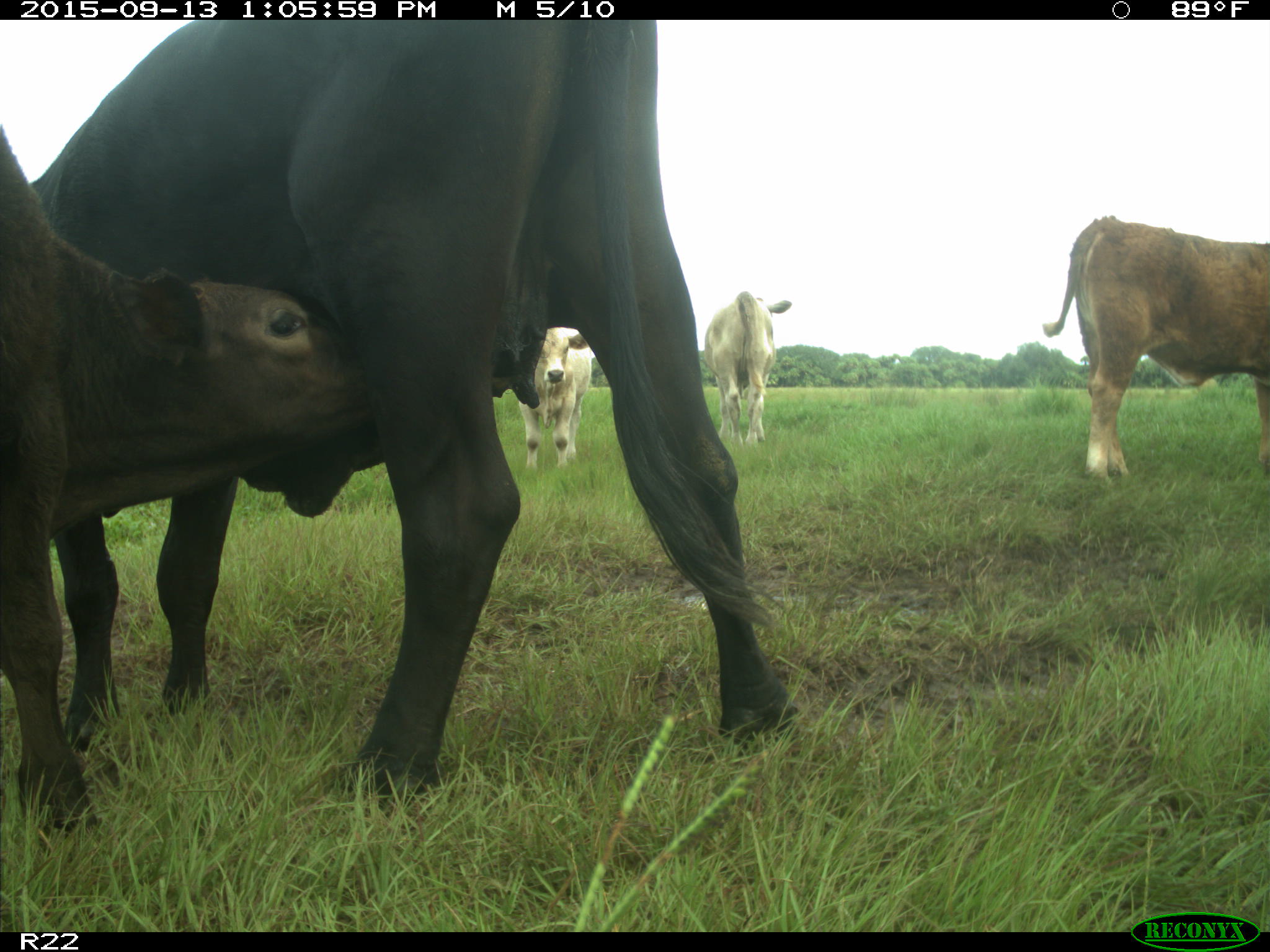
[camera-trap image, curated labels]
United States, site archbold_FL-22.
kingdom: Animalia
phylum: Chordata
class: Mammalia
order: Artiodactyla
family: Bovidae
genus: Bos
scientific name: Bos taurus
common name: domestic cow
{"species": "Bos taurus (domestic cow)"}